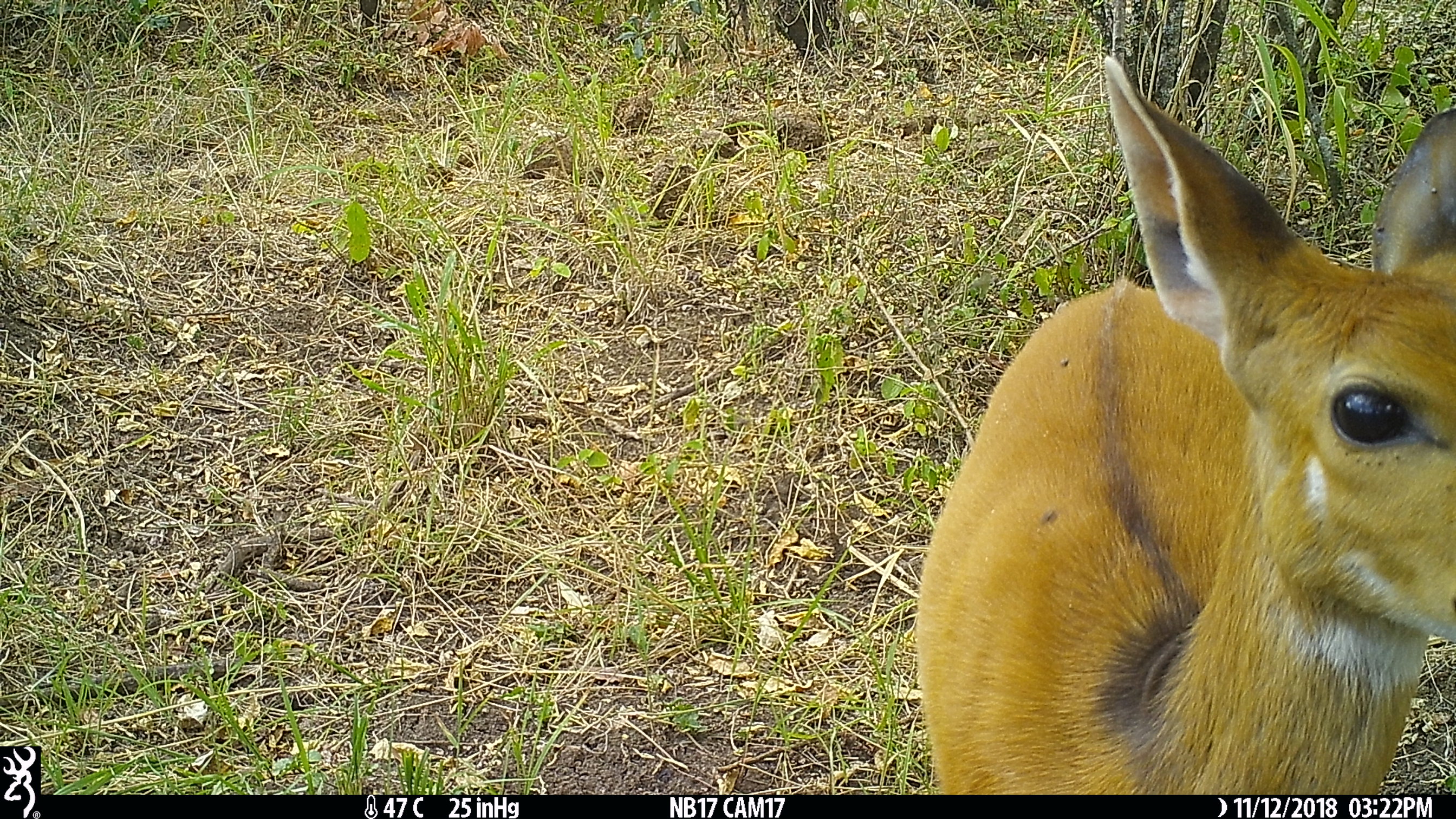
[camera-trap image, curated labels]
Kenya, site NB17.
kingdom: Animalia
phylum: Chordata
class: Mammalia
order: Artiodactyla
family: Bovidae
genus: Tragelaphus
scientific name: Tragelaphus scriptus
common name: bushbuck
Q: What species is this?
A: Bushbuck (Tragelaphus scriptus).